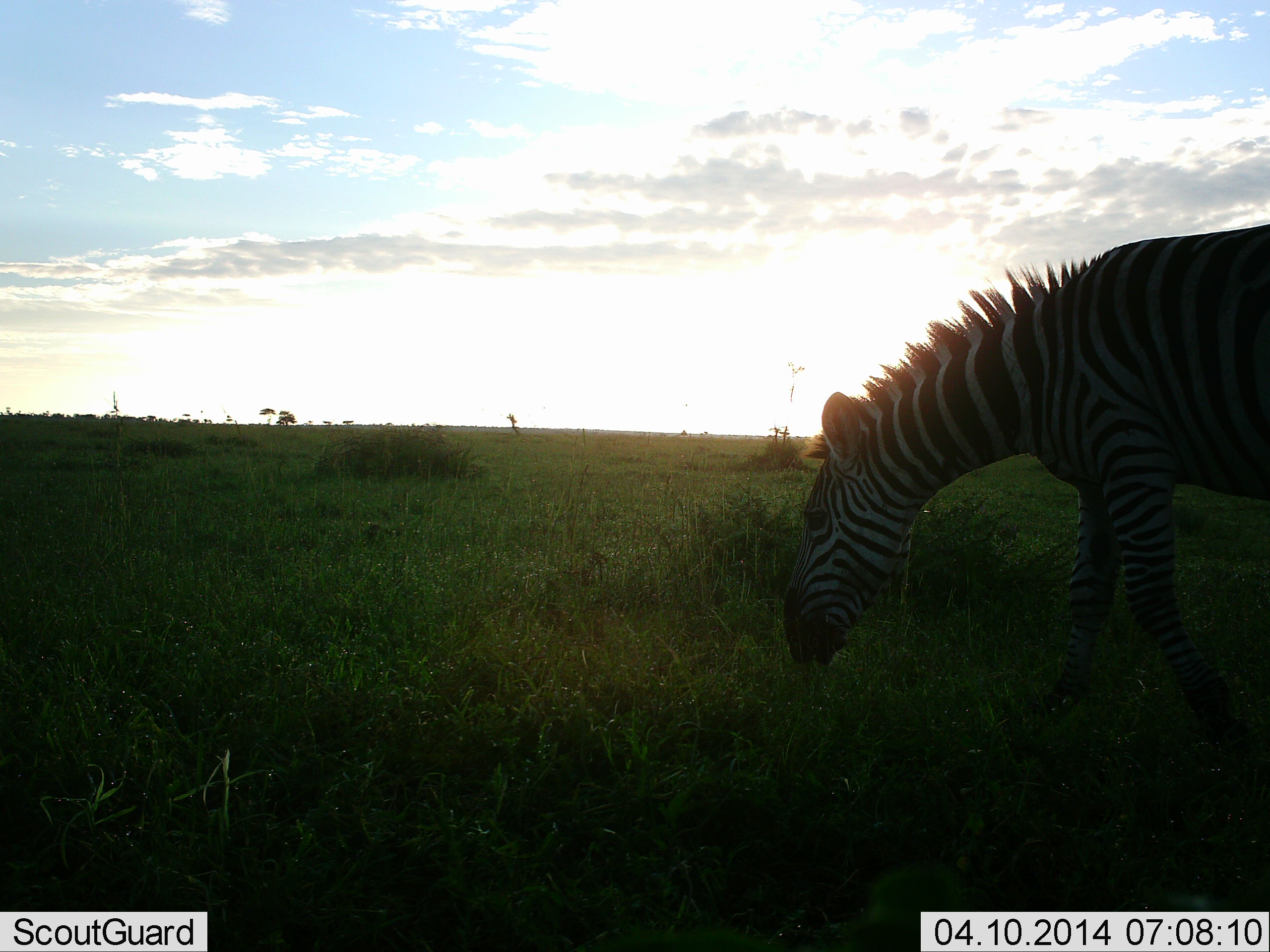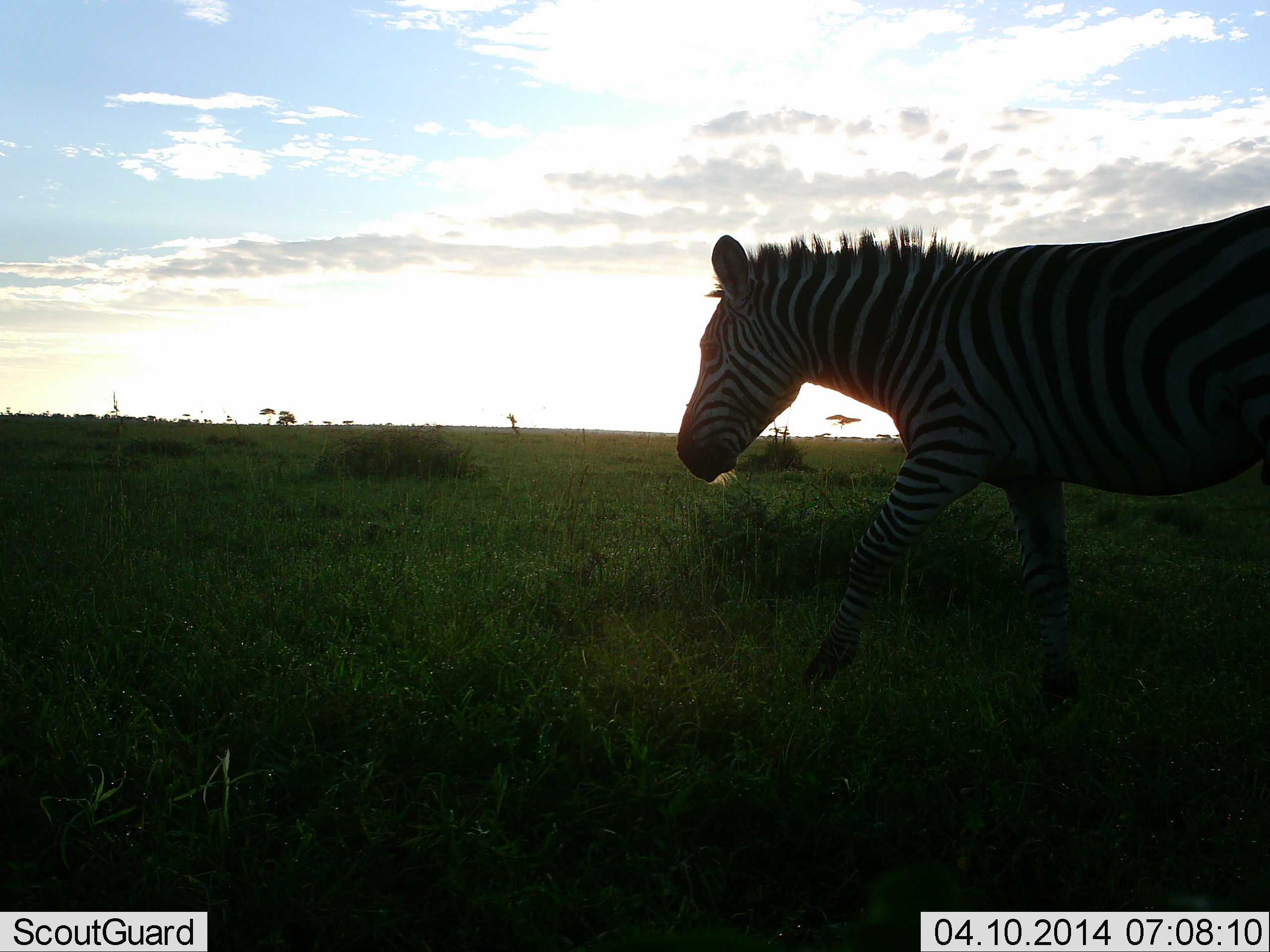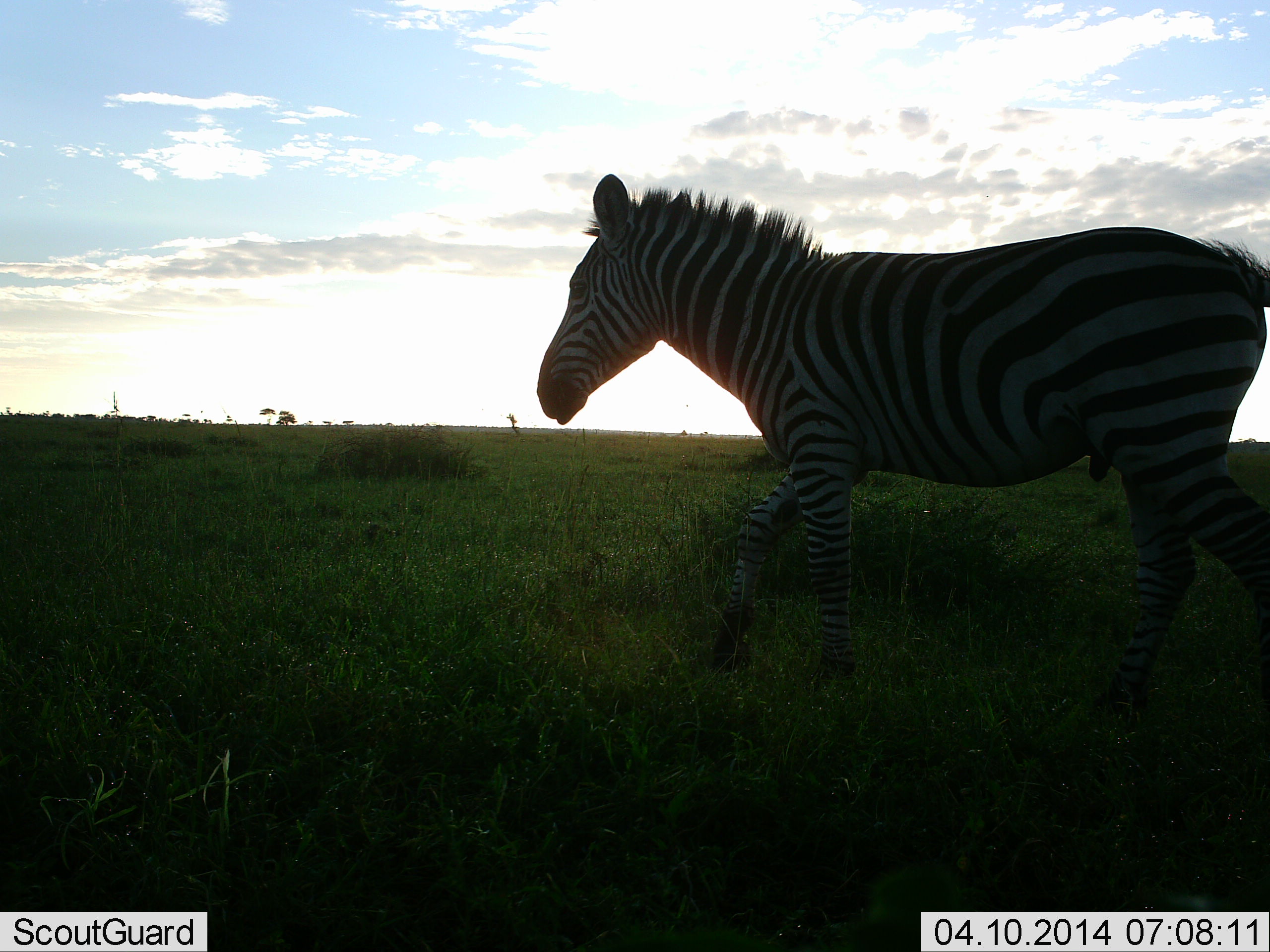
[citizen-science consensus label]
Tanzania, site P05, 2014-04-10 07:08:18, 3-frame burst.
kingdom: Animalia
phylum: Chordata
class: Mammalia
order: Perissodactyla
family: Equidae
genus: Equus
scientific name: Equus quagga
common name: plains zebra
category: zebra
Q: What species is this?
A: Zebra (plains zebra) (Equus quagga).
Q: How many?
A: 1.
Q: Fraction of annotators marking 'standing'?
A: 20%.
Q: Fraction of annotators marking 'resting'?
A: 0%.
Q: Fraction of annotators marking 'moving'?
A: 80%.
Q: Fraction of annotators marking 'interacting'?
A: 0%.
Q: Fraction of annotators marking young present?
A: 0%.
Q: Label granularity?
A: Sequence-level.